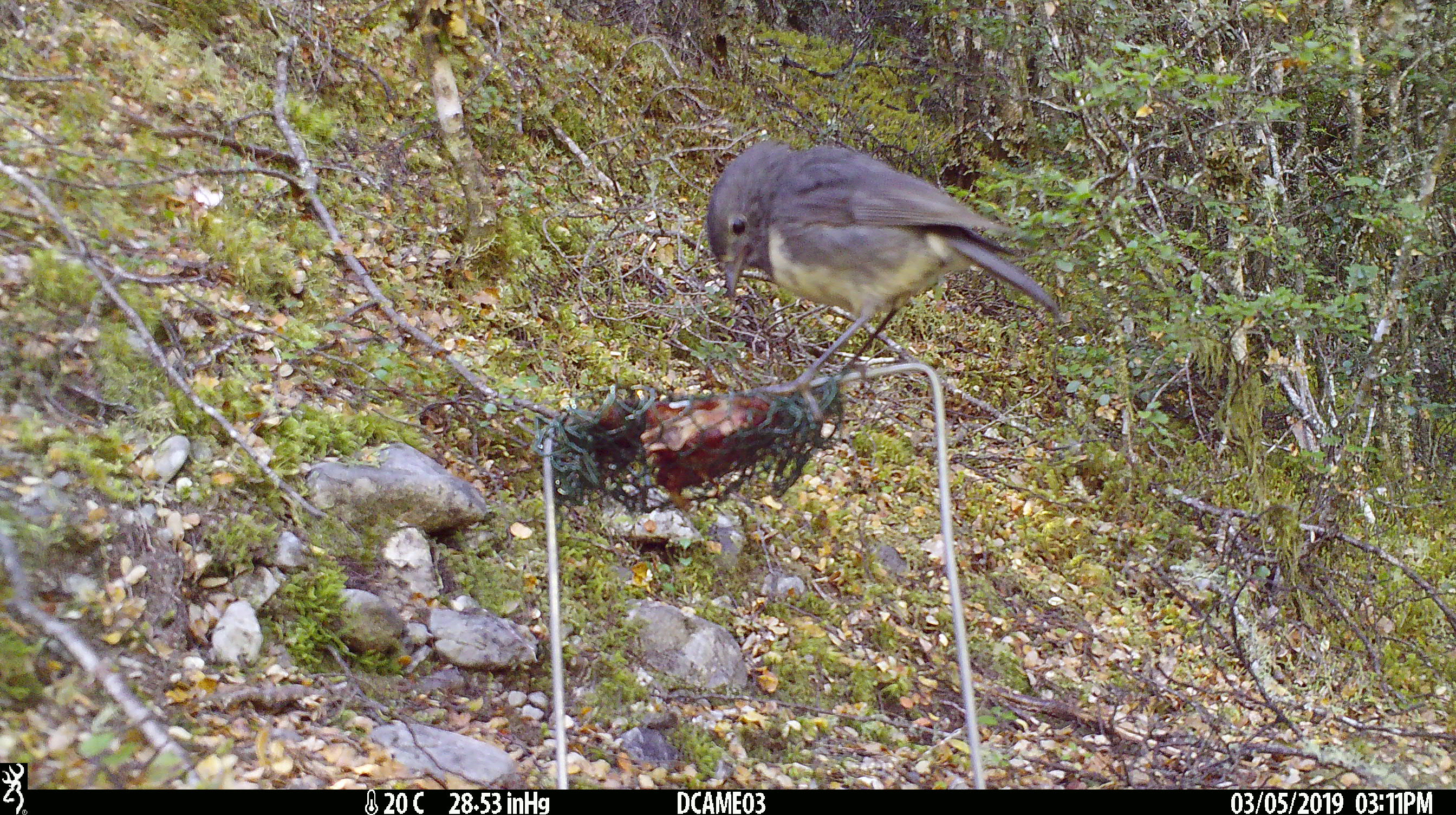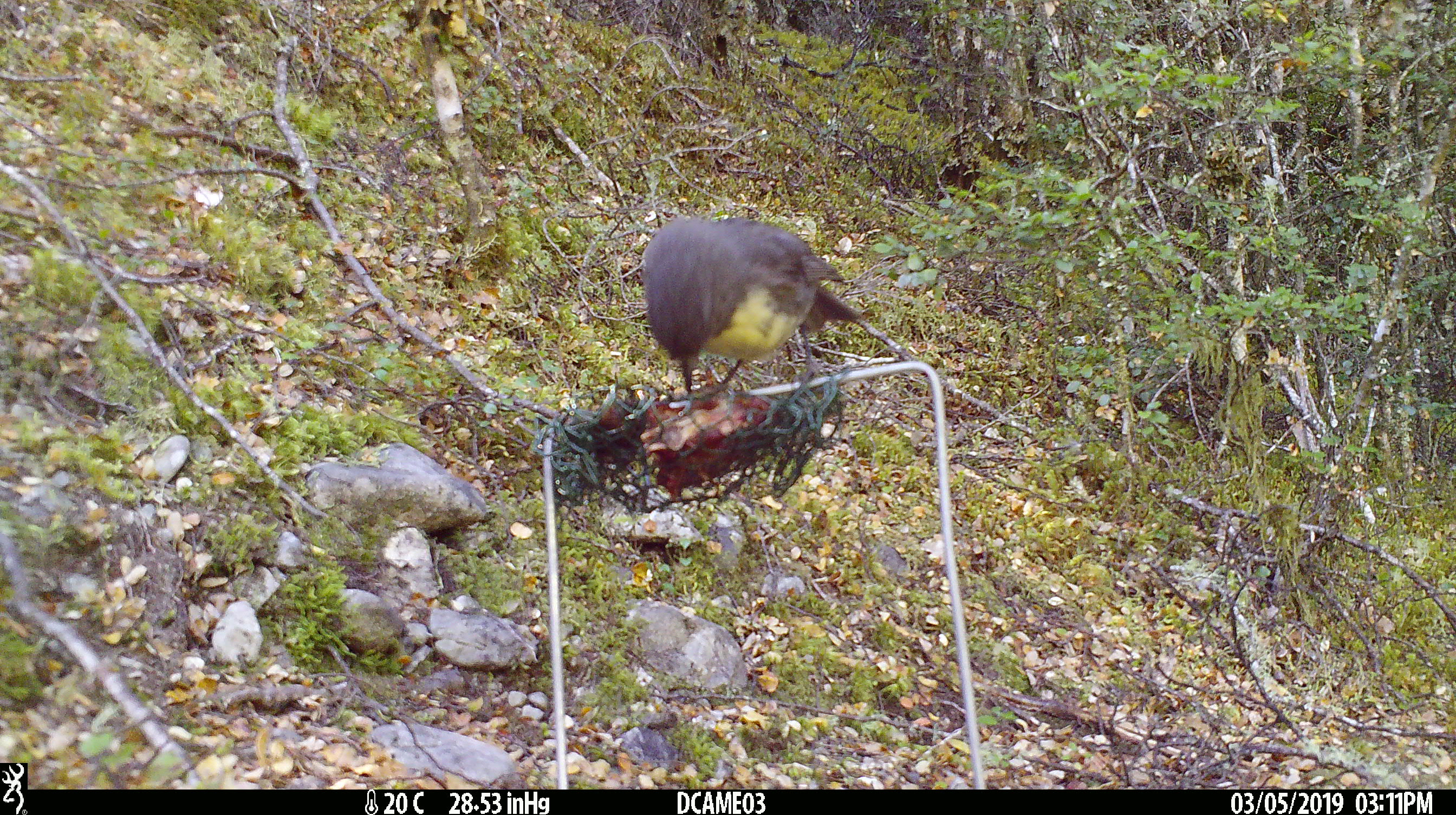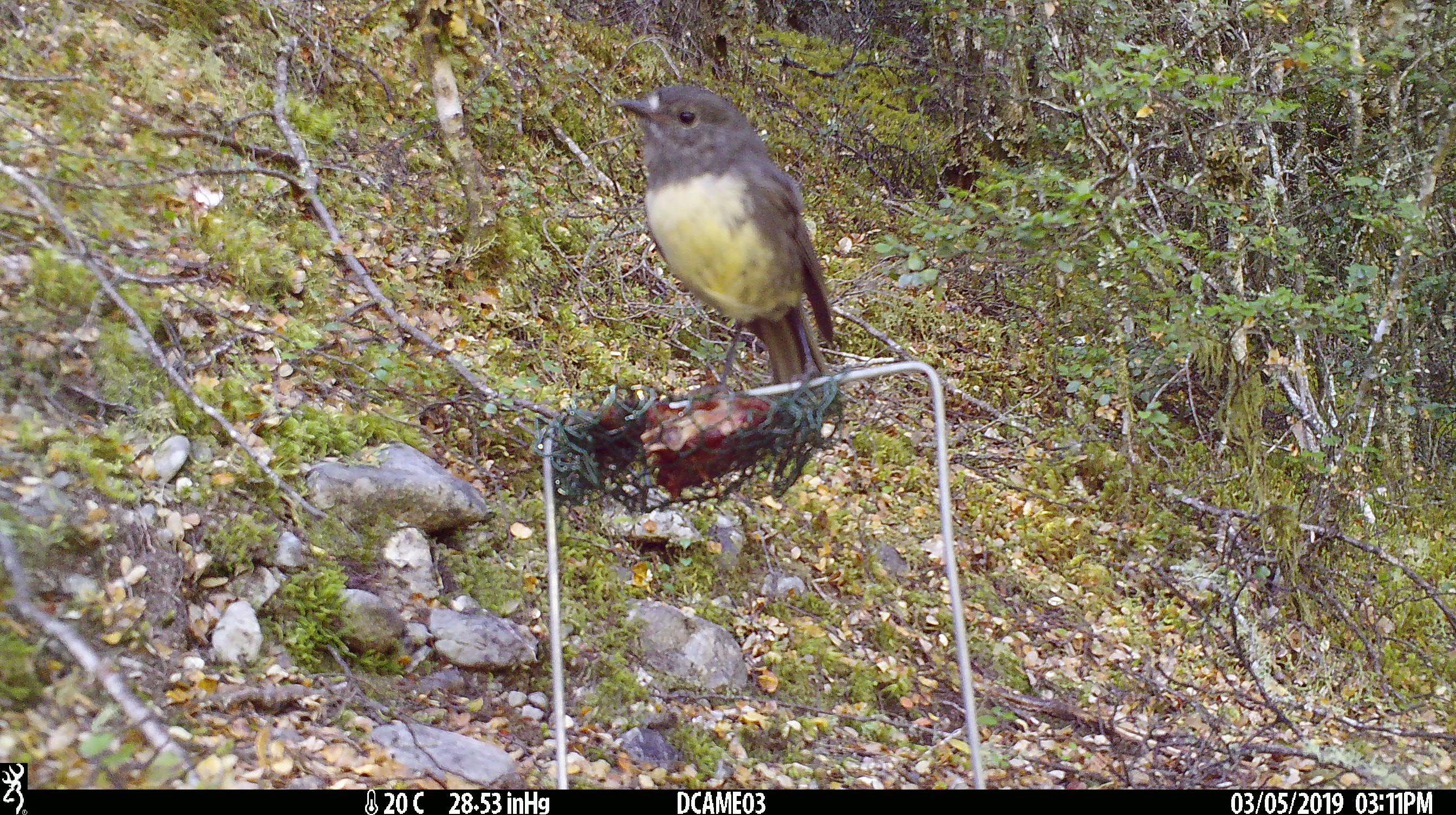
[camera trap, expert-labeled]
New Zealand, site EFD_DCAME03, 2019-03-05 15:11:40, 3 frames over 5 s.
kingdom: Animalia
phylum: Chordata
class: Aves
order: Passeriformes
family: Petroicidae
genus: Petroica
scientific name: Petroica australis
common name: new zealand robin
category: robin